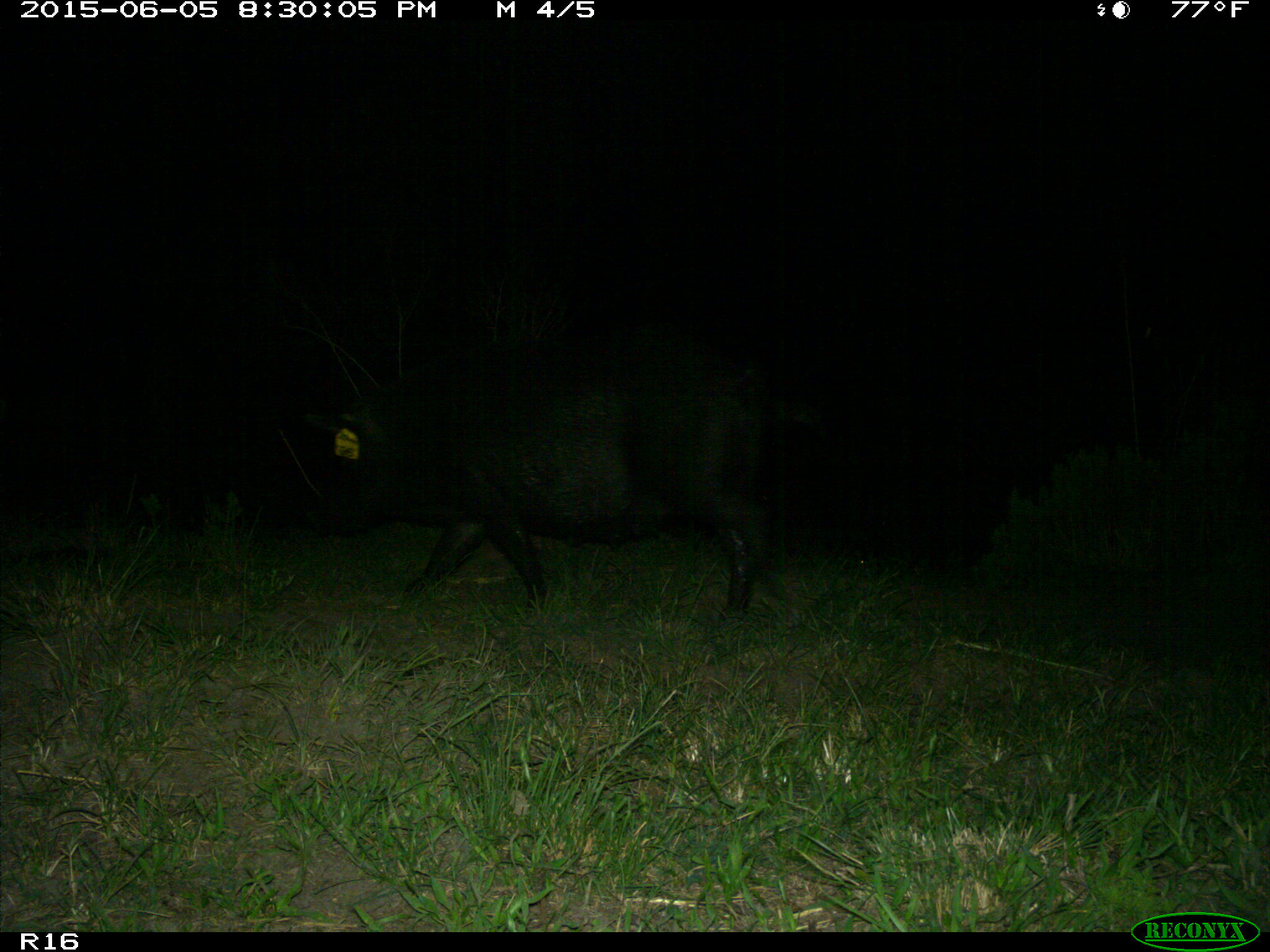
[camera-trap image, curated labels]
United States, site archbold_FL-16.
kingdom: Animalia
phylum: Chordata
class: Mammalia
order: Artiodactyla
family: Suidae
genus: Sus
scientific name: Sus scrofa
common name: wild boar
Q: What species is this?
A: Sus scrofa (wild boar).